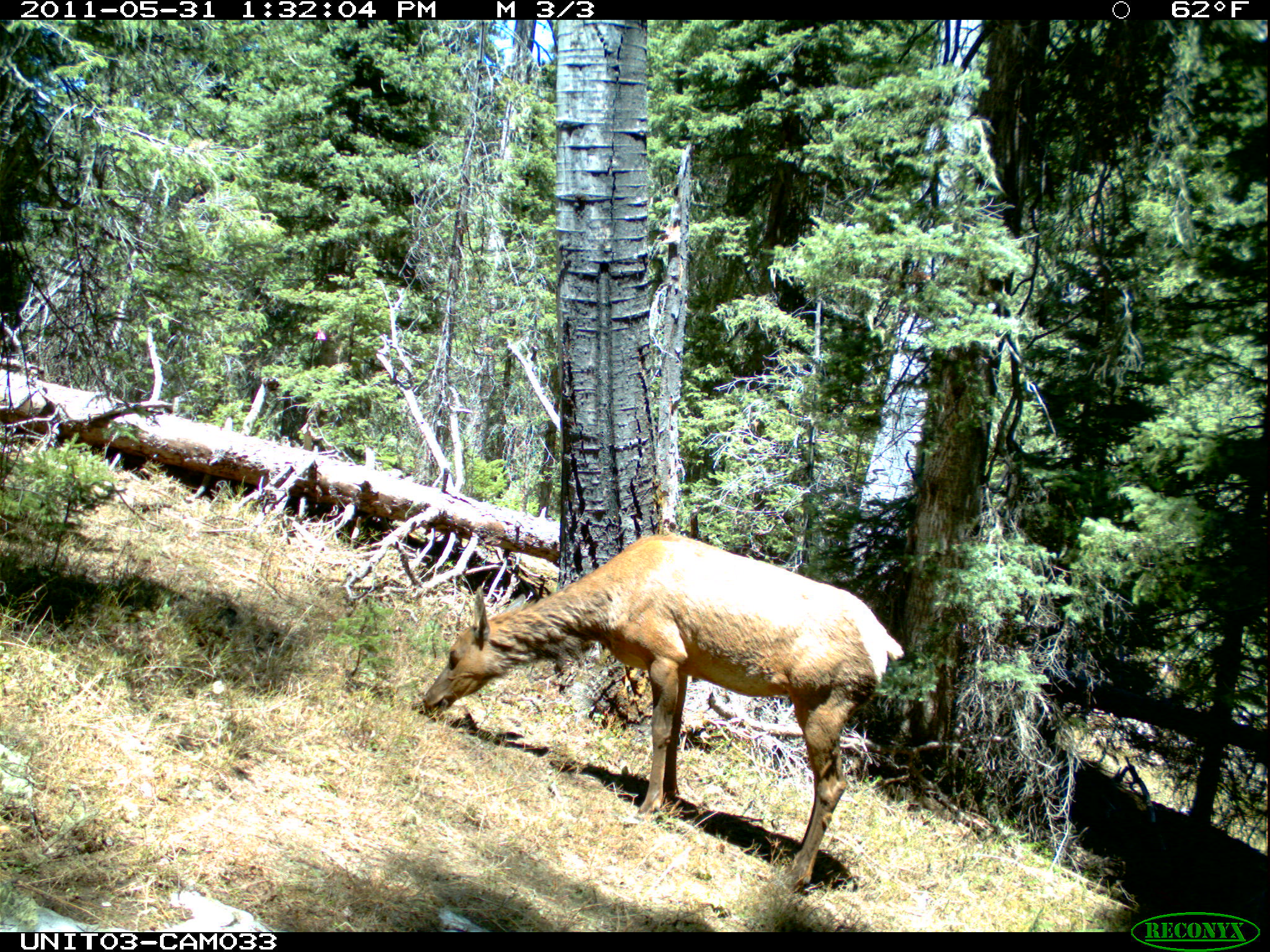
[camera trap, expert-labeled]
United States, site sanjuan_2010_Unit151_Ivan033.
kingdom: Animalia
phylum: Chordata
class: Mammalia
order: Artiodactyla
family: Cervidae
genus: Cervus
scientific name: Cervus elaphus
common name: red deer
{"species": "Cervus elaphus (red deer)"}